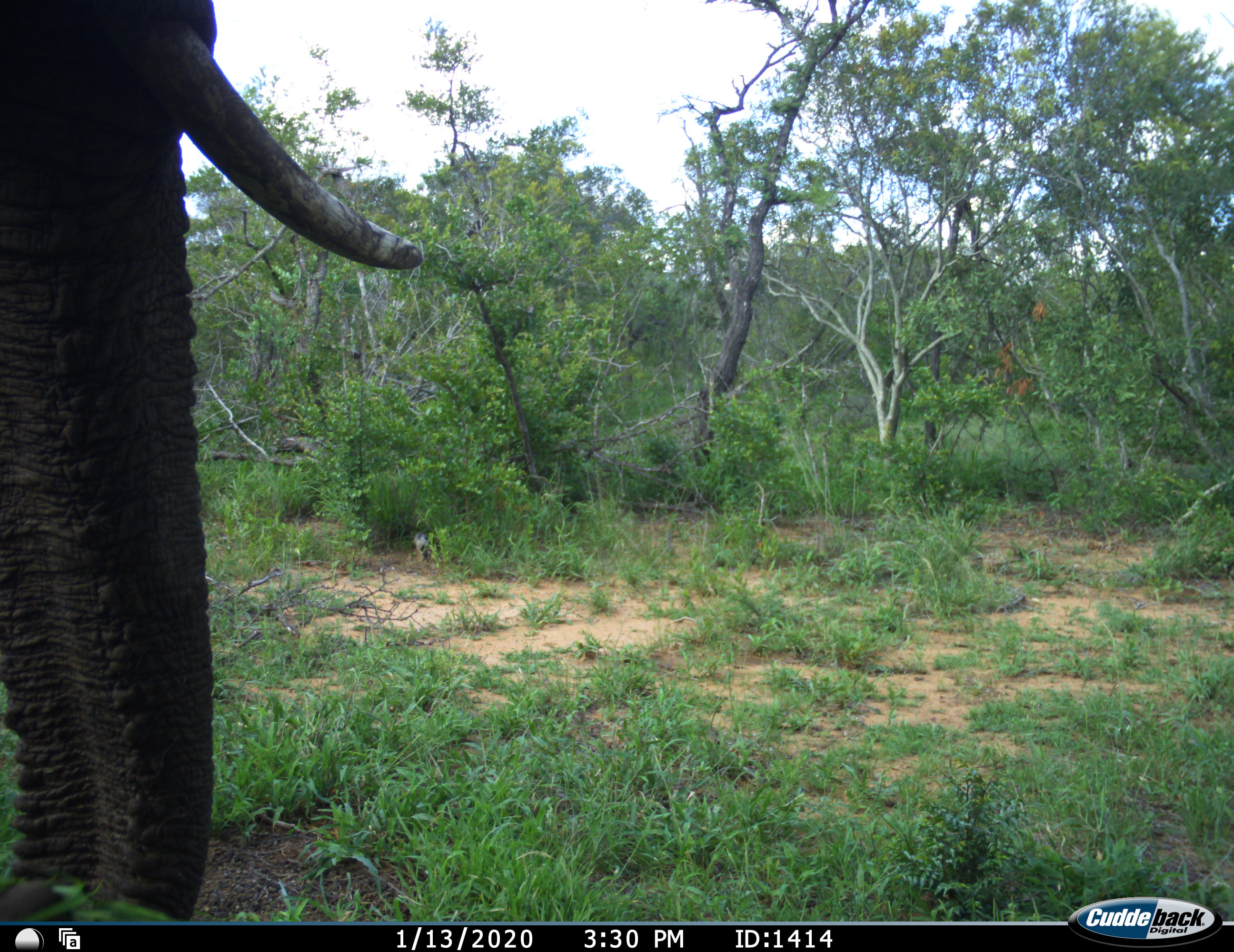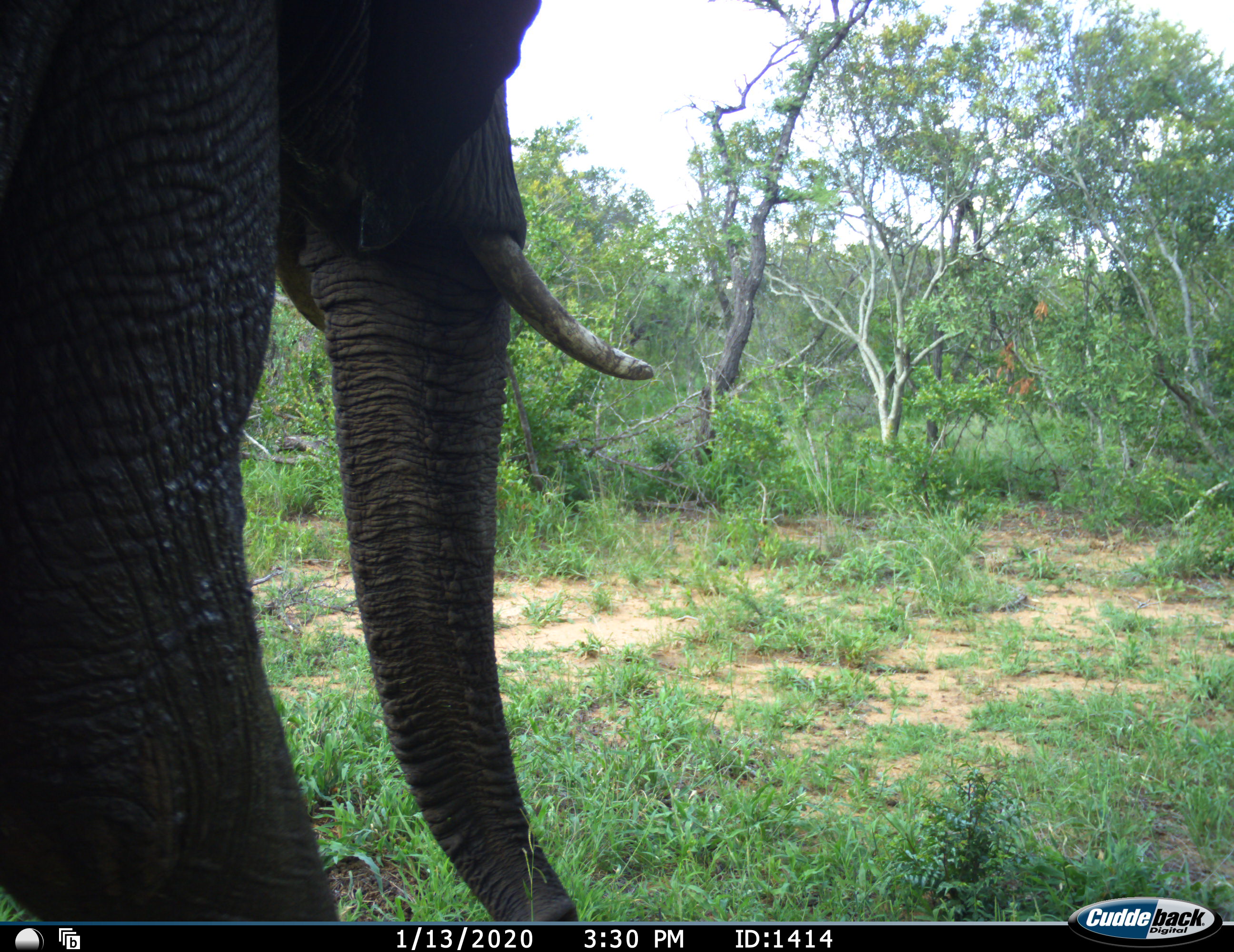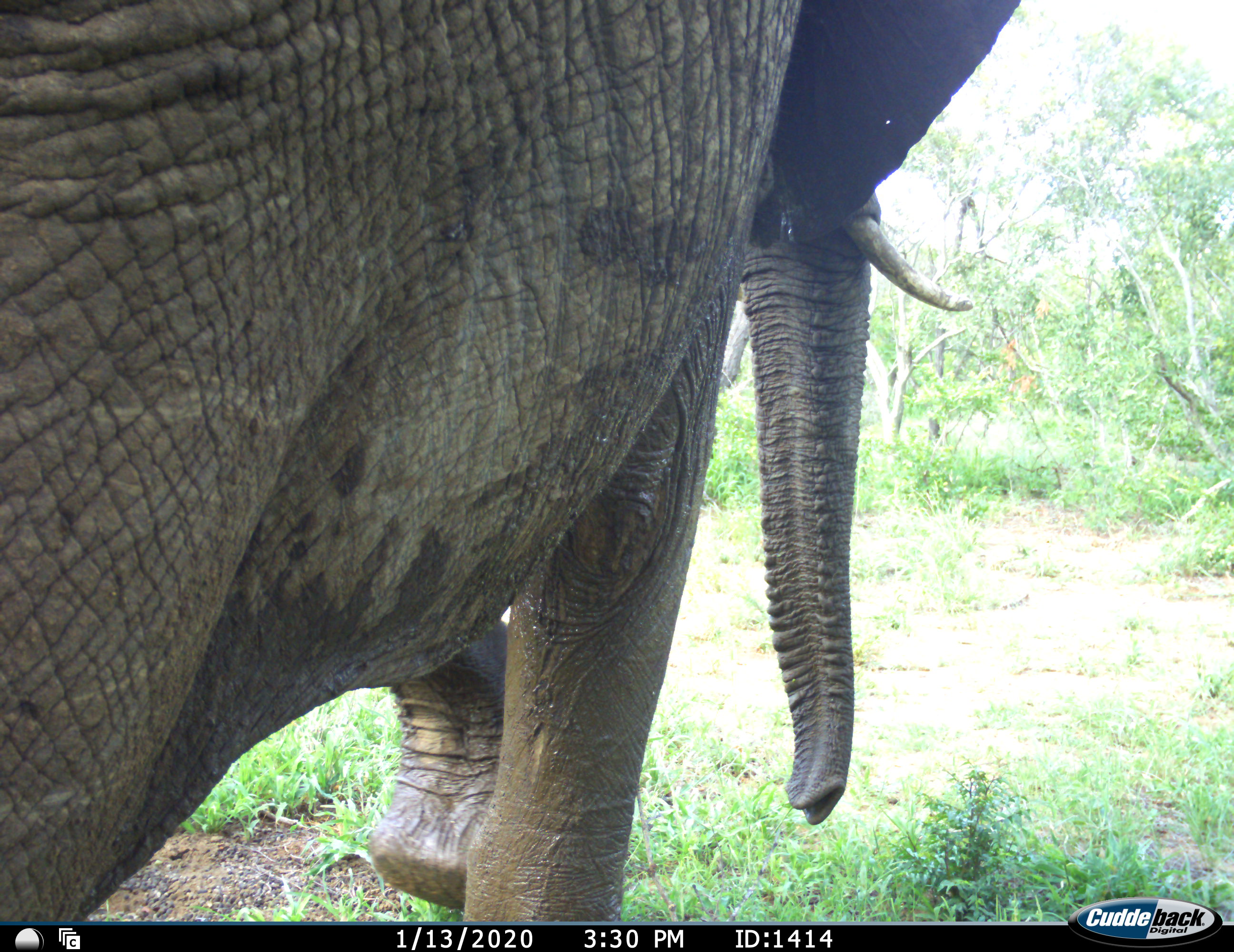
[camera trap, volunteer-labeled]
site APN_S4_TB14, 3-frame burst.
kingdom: Animalia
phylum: Chordata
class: Mammalia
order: Proboscidea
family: Elephantidae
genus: Loxodonta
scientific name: Loxodonta africana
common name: african bush elephant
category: elephant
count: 1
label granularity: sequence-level